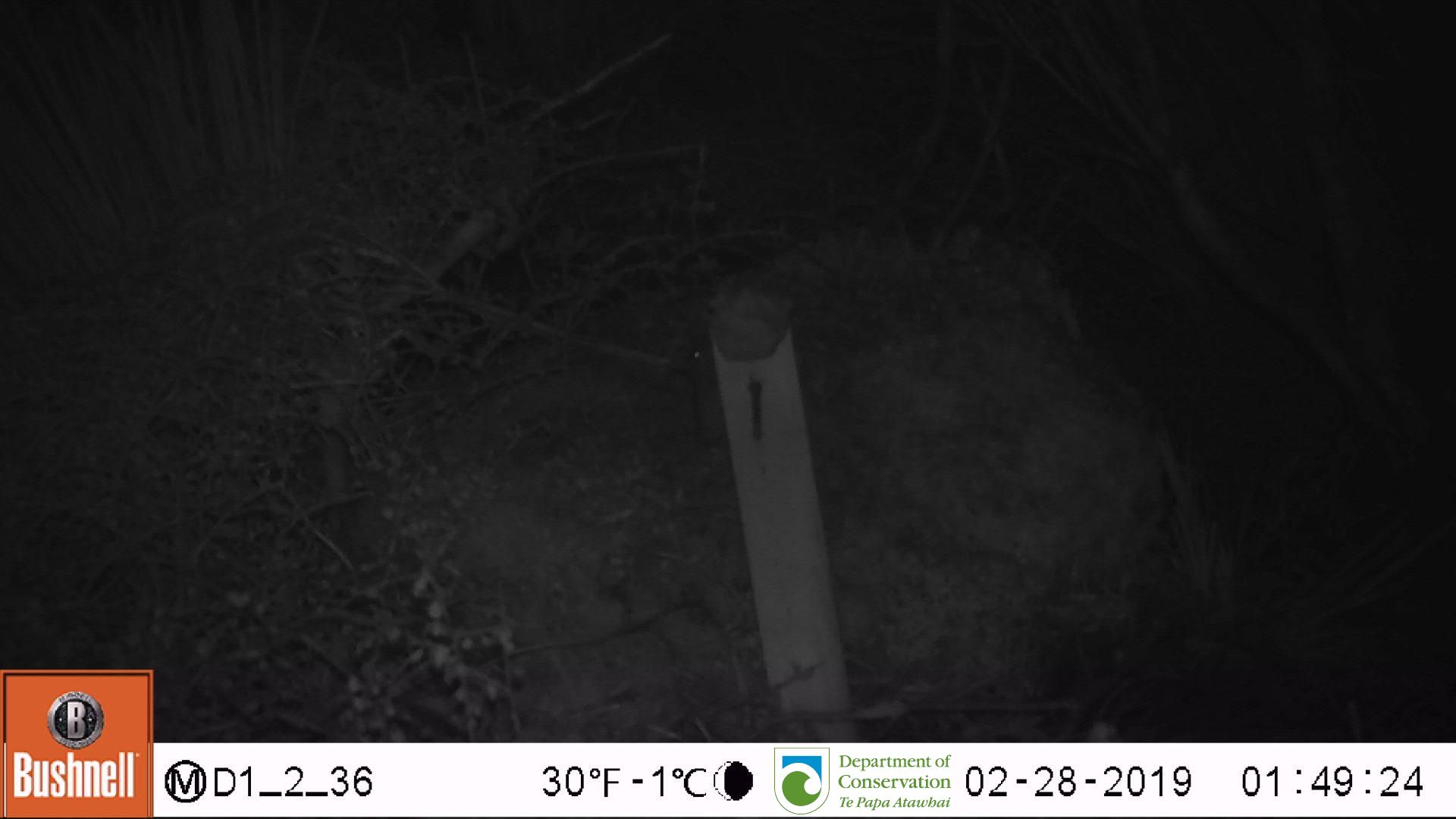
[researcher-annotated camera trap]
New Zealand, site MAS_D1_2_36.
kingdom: Animalia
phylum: Chordata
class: Mammalia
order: Rodentia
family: Muridae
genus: Mus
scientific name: Mus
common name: mouse